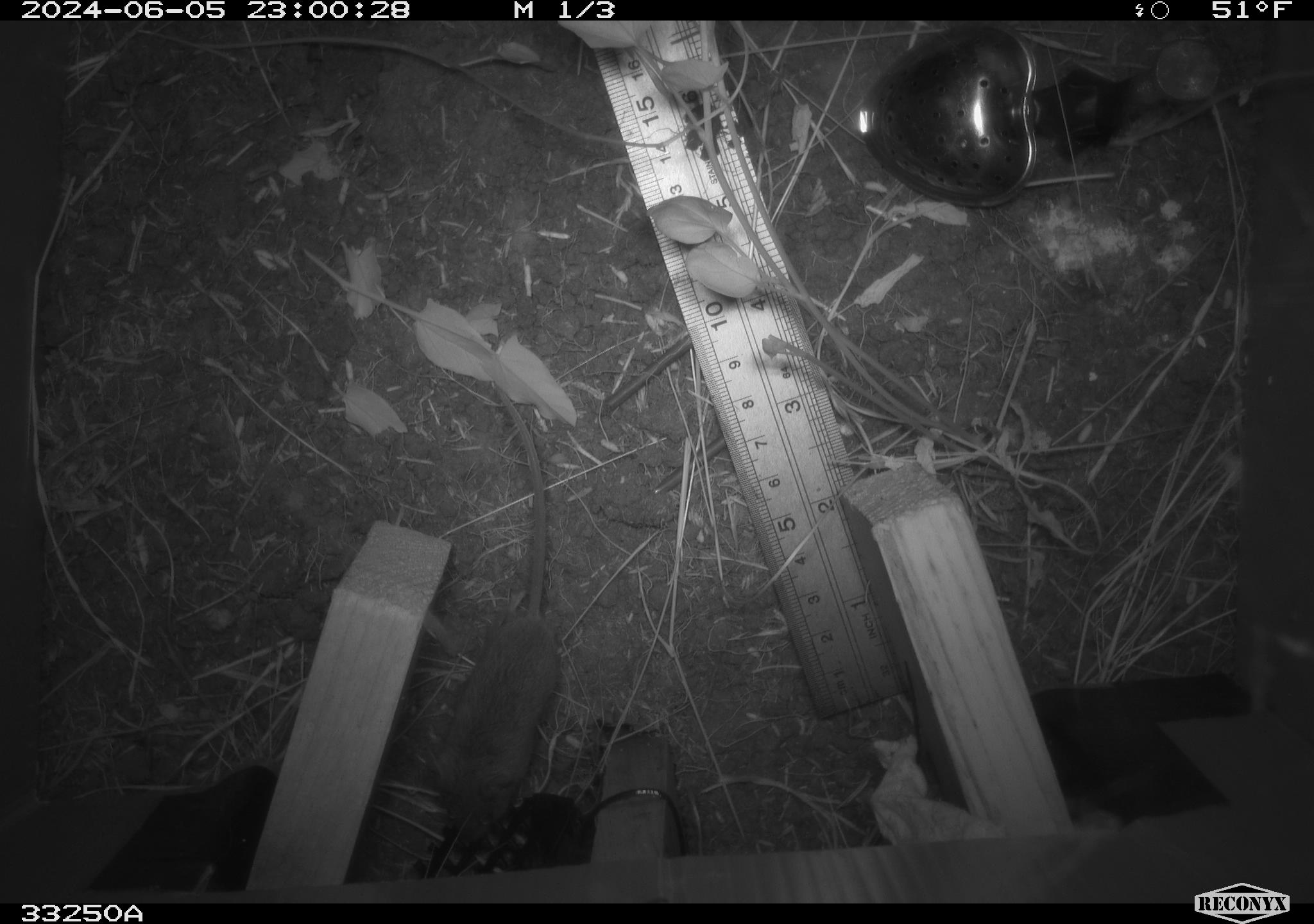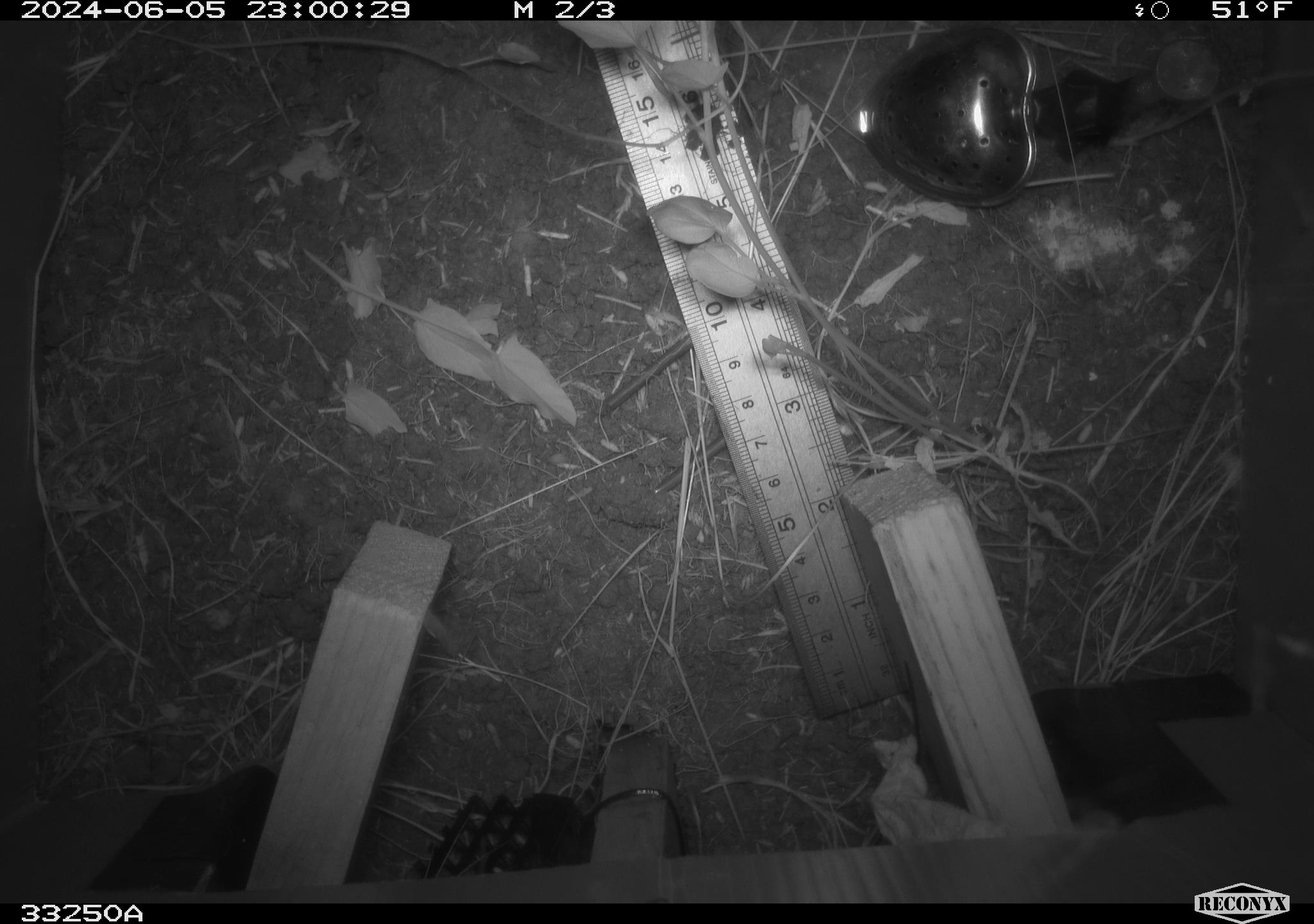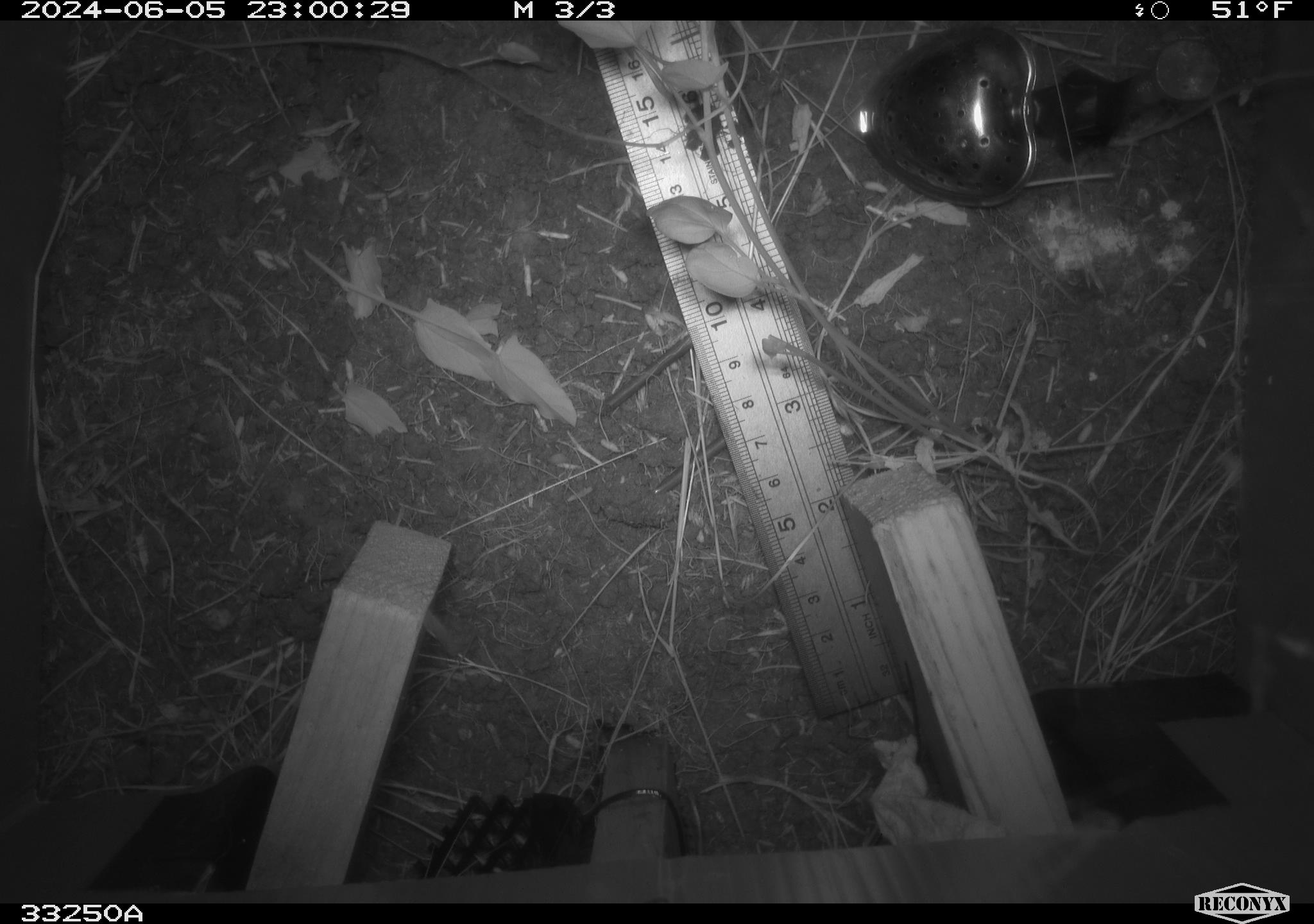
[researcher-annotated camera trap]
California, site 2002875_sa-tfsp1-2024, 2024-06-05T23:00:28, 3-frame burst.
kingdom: Animalia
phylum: Chordata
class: Mammalia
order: Rodentia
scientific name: Rodentia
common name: mouse species